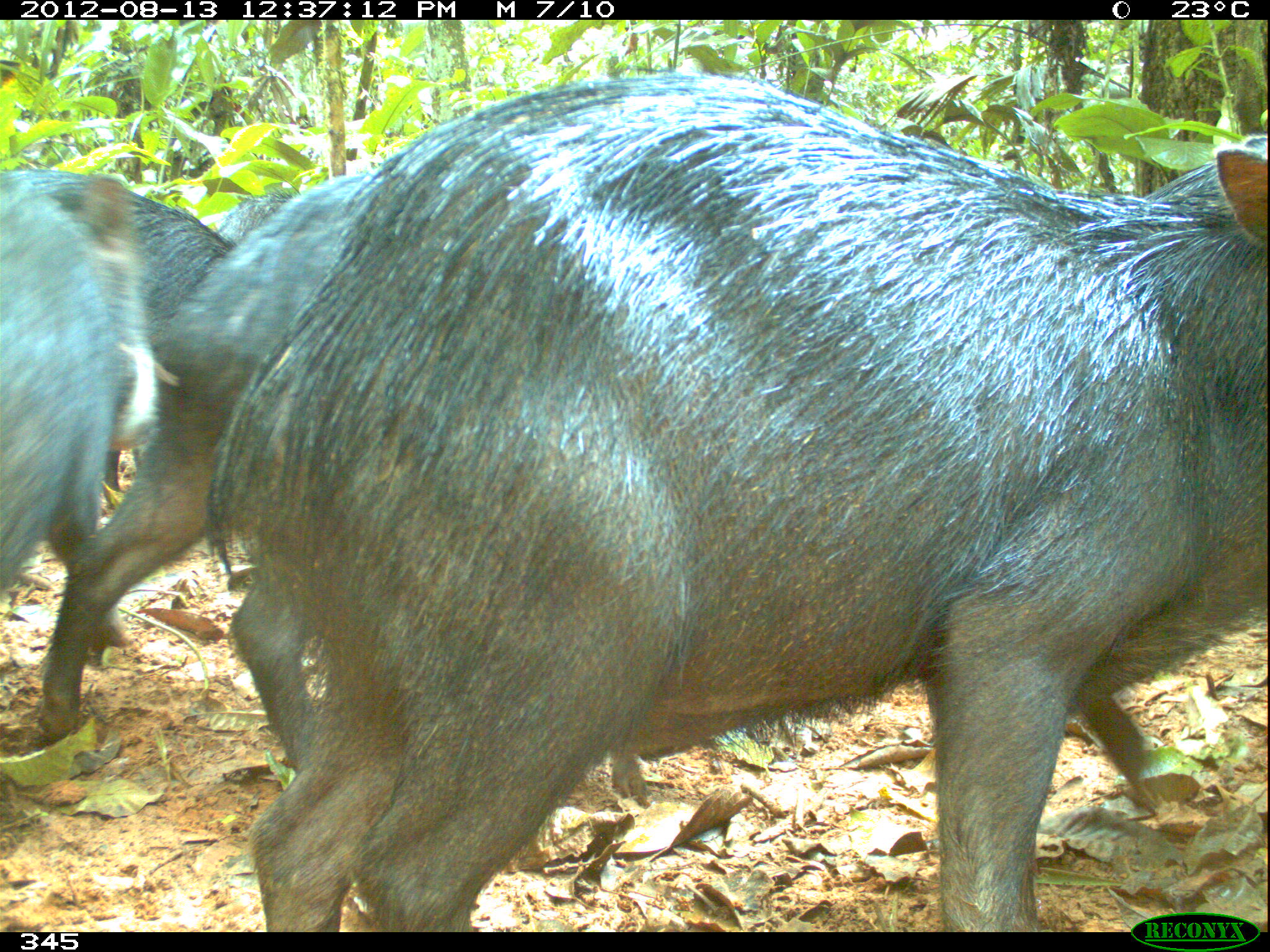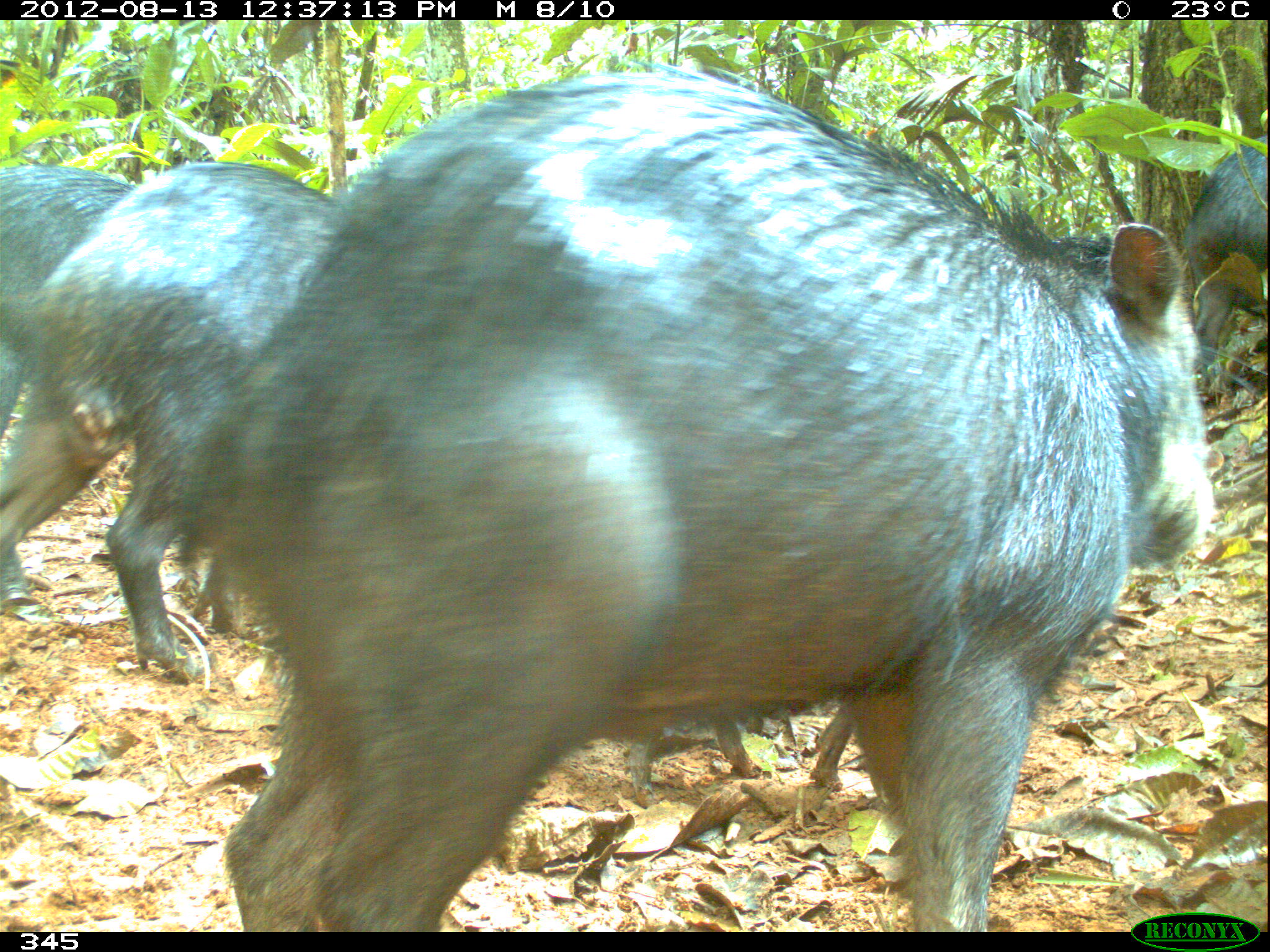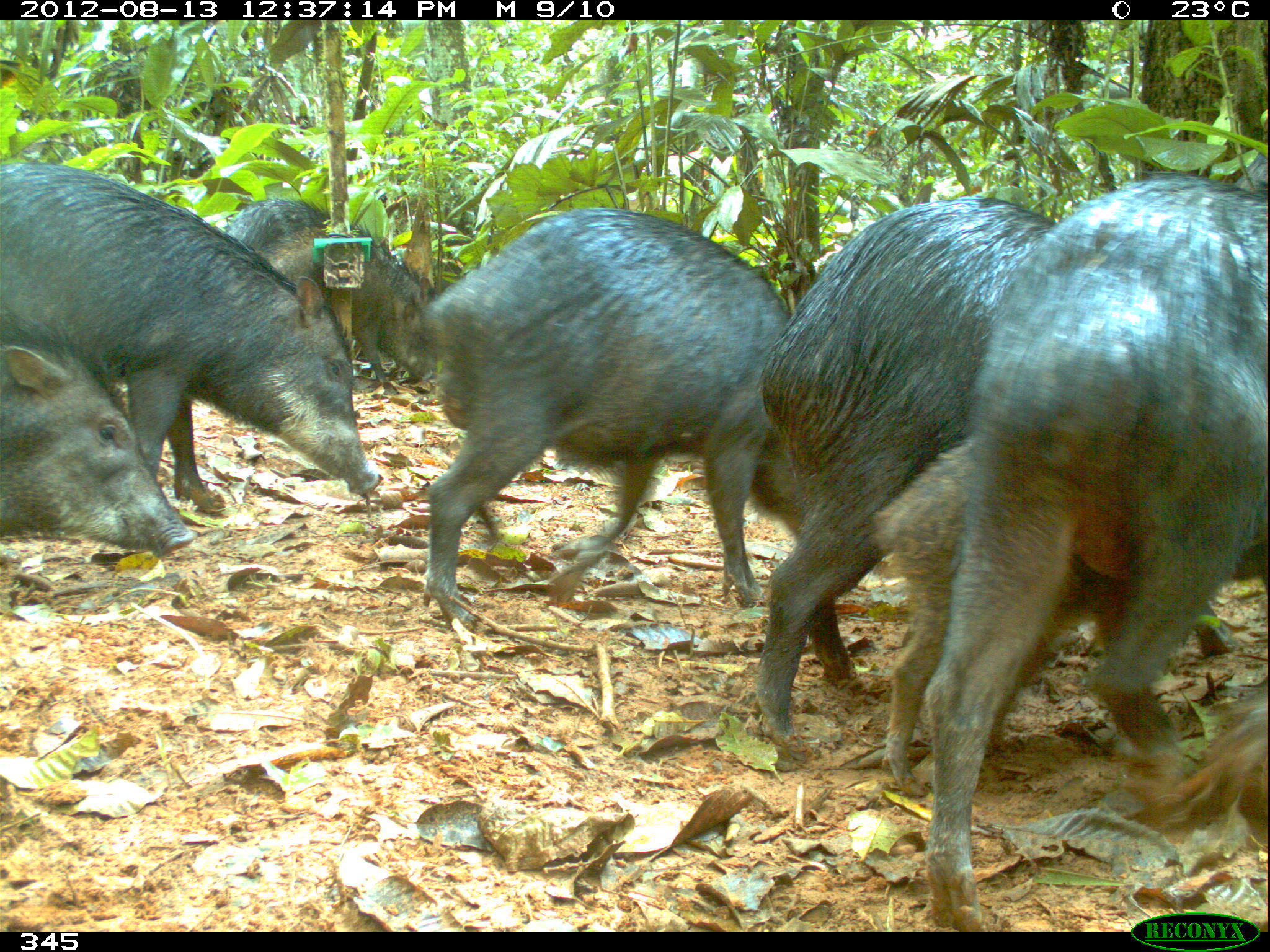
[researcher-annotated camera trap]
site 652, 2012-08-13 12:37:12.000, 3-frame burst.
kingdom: Animalia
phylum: Chordata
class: Mammalia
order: Artiodactyla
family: Tayassuidae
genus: Tayassu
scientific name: Tayassu pecari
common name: white-lipped peccary